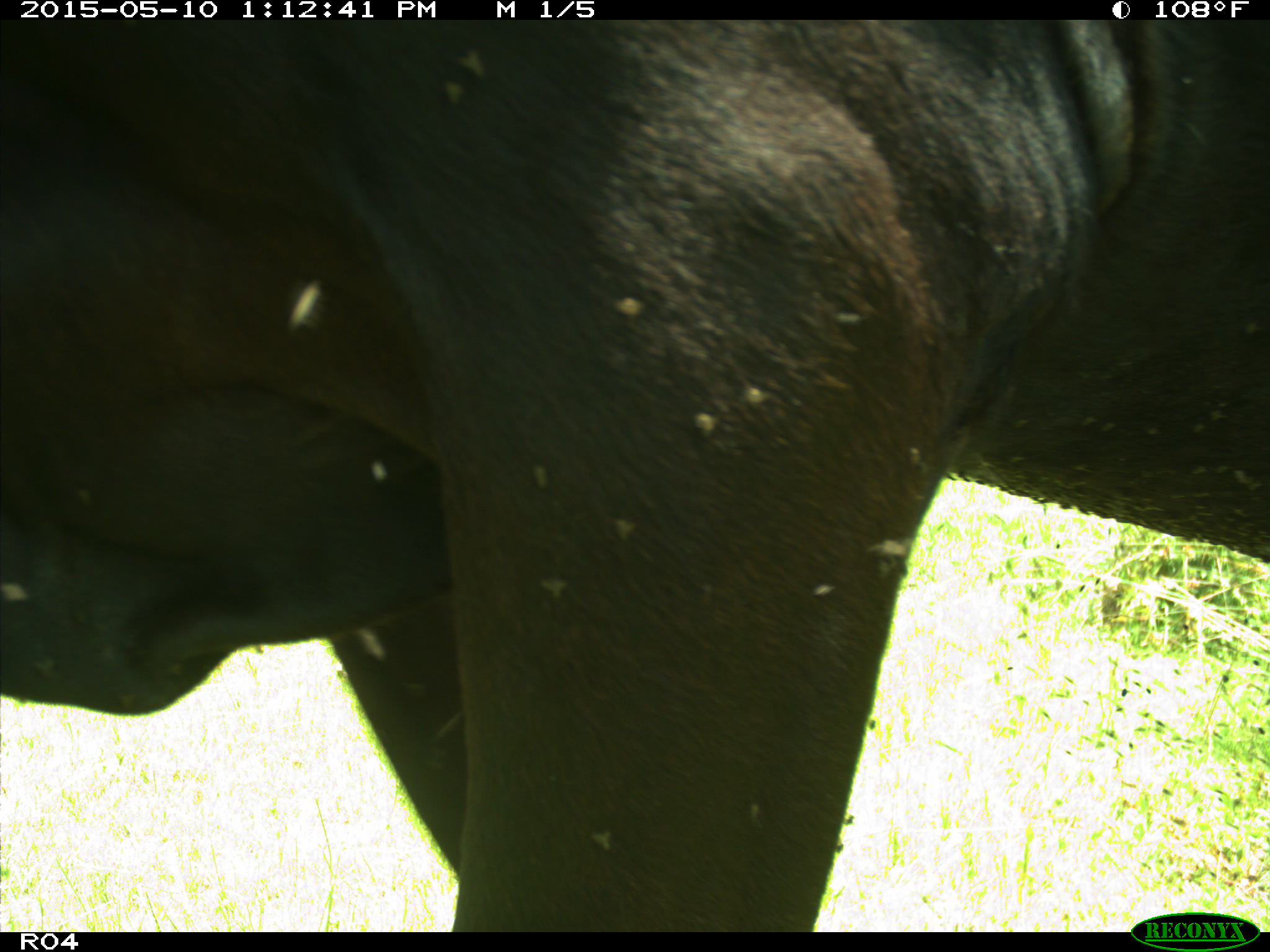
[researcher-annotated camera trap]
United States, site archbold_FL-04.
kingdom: Animalia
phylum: Chordata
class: Mammalia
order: Artiodactyla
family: Bovidae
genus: Bos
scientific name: Bos taurus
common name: domestic cow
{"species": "Bos taurus (domestic cow)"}